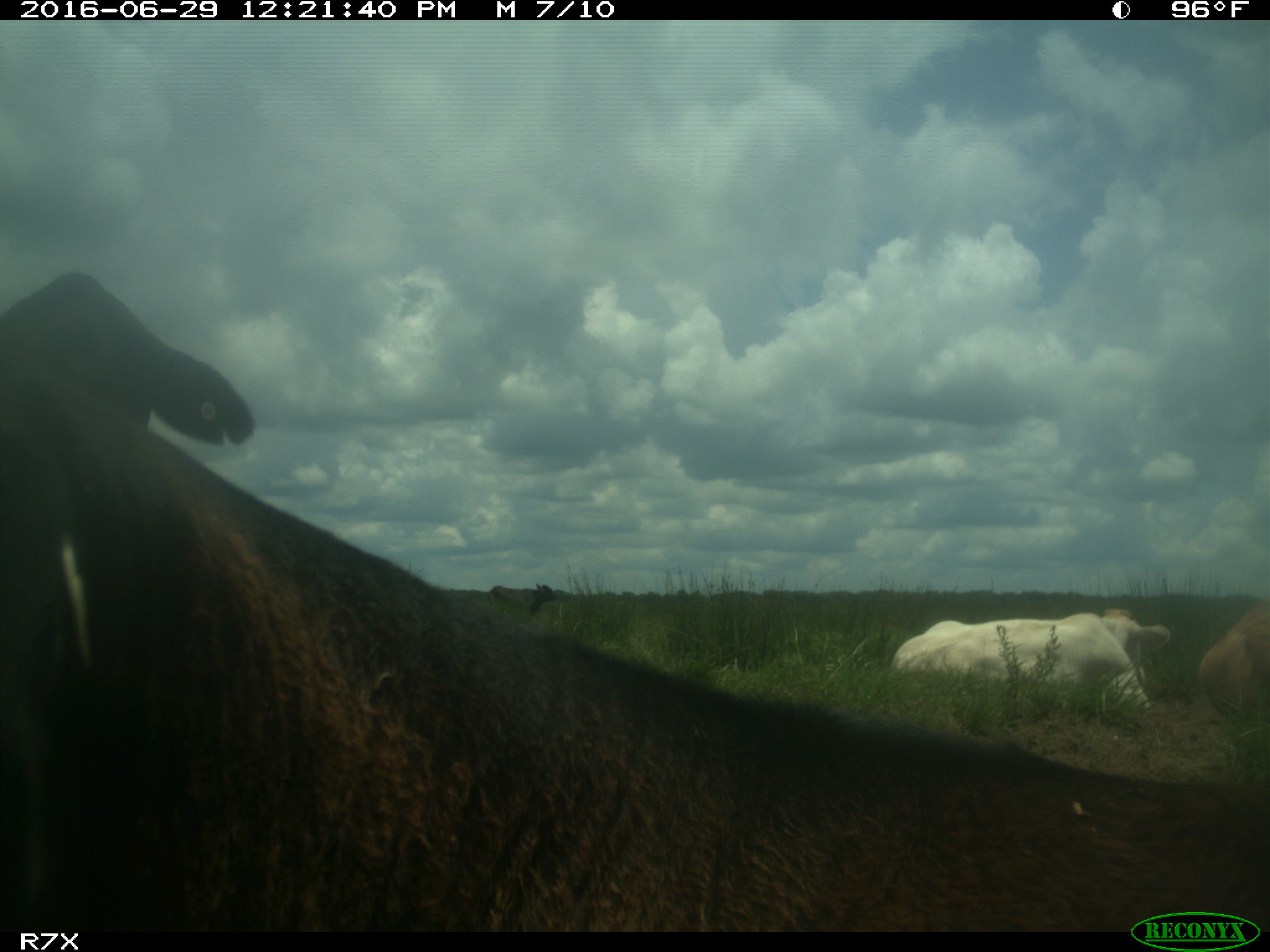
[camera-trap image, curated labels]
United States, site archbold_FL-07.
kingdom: Animalia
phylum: Chordata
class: Mammalia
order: Artiodactyla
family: Bovidae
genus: Bos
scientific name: Bos taurus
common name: domestic cow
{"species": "Bos taurus (domestic cow)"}